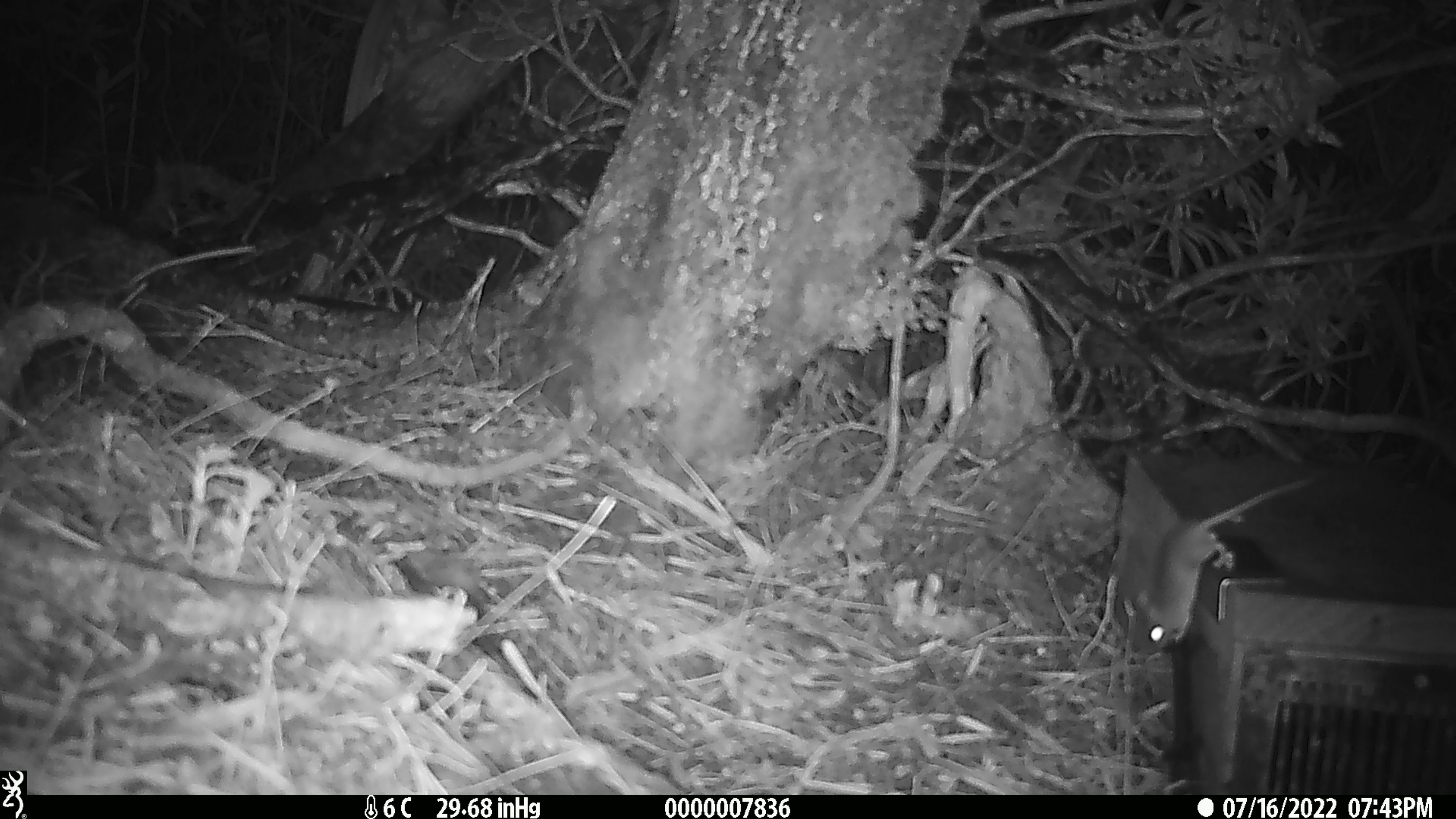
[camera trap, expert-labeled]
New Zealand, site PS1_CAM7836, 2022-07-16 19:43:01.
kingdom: Animalia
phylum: Chordata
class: Mammalia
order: Rodentia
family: Muridae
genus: Mus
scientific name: Mus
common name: mouse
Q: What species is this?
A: Mouse (Mus).